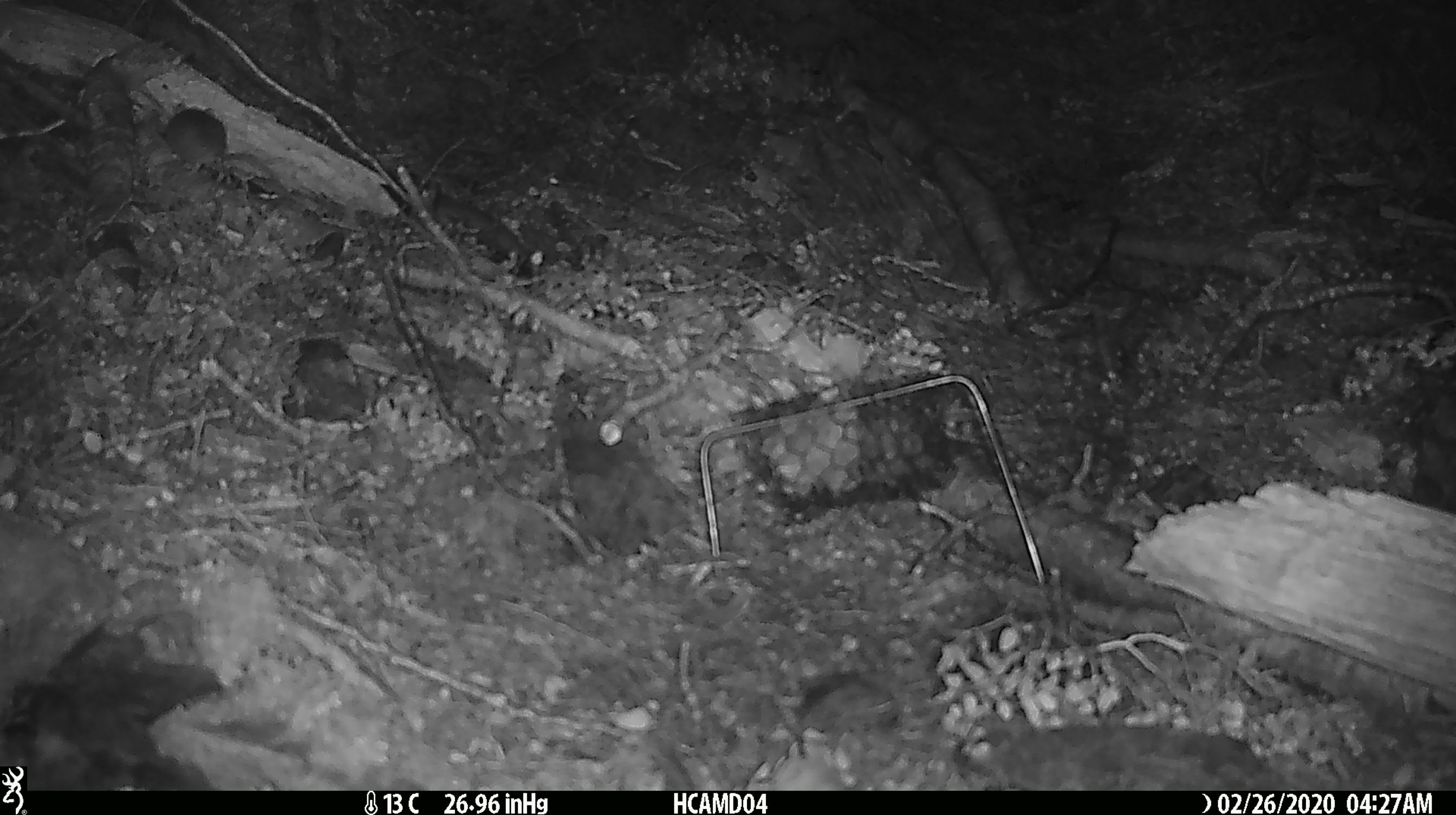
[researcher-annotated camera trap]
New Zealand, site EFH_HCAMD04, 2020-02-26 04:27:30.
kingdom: Animalia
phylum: Chordata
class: Mammalia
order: Rodentia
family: Muridae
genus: Mus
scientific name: Mus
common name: mouse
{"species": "mouse (Mus)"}